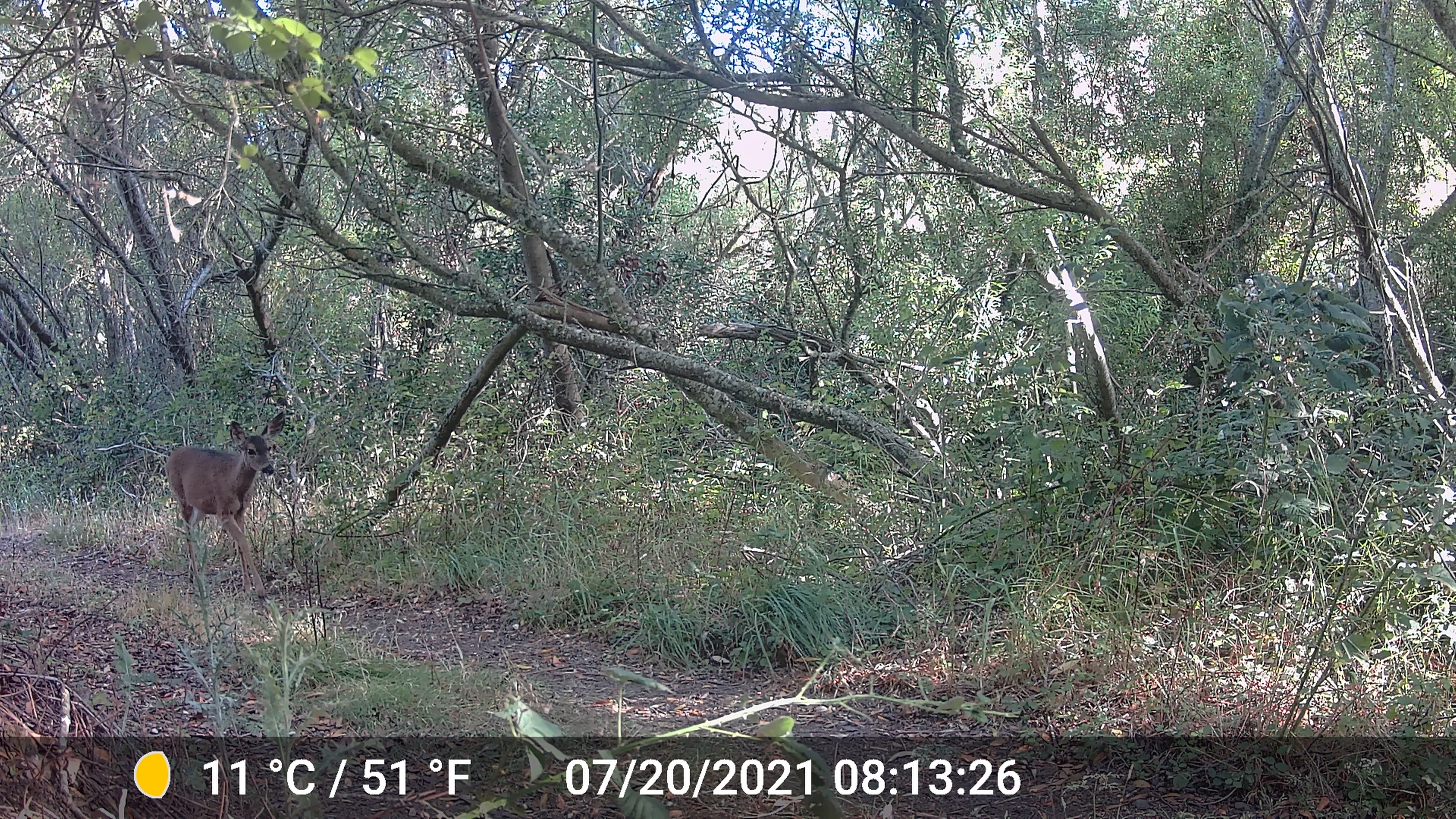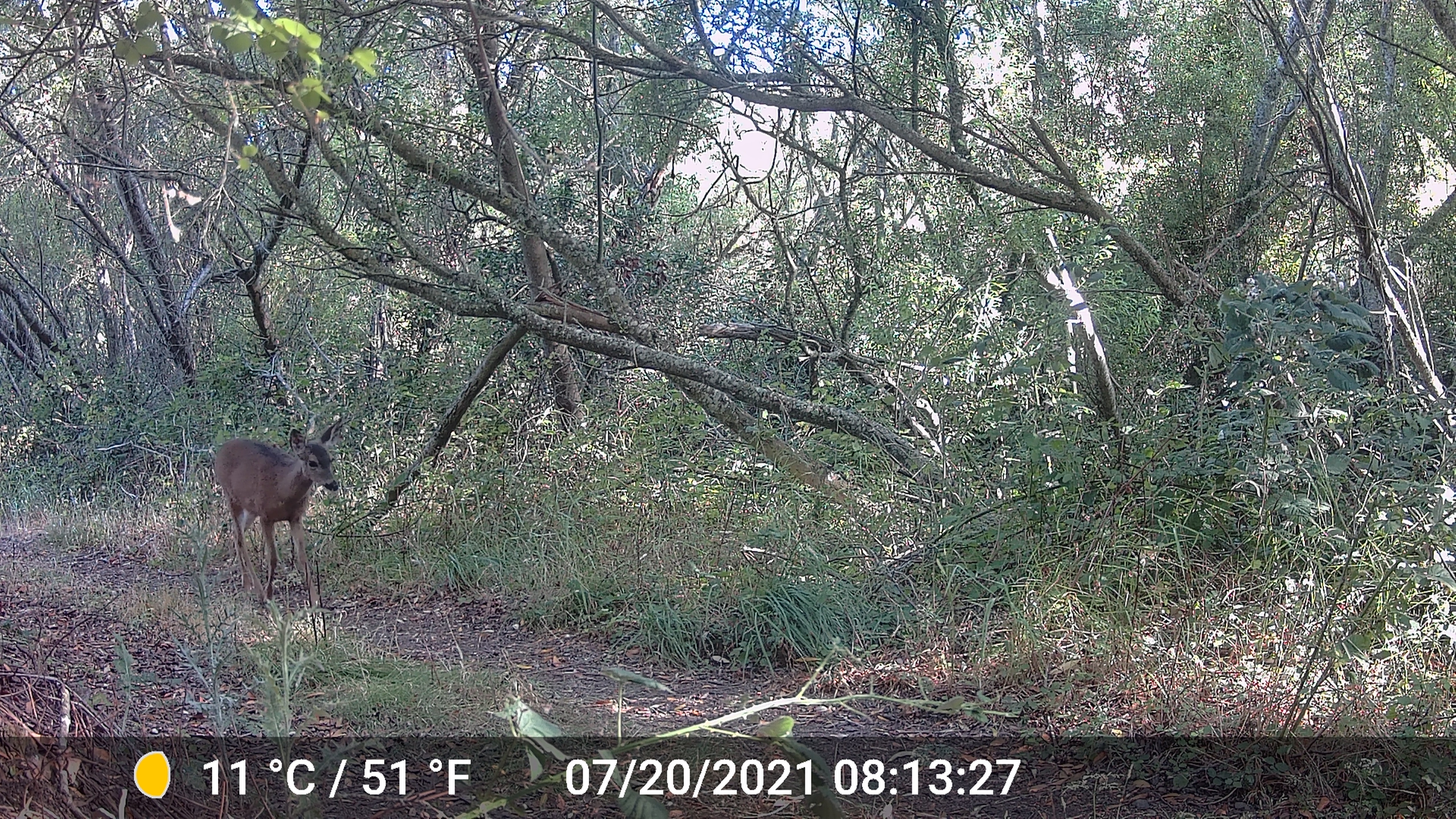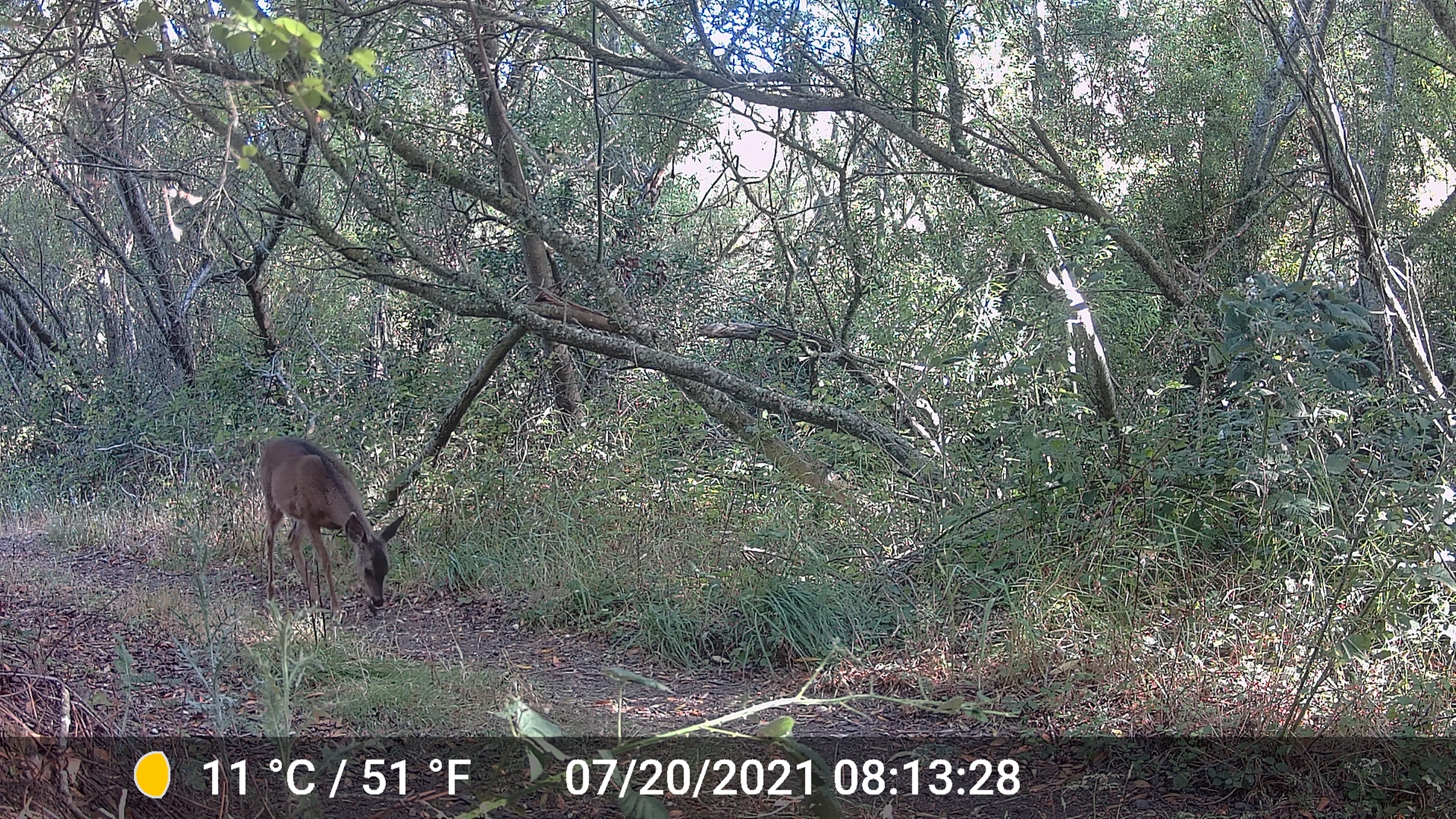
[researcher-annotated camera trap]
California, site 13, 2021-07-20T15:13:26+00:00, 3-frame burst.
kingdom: Animalia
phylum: Chordata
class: Mammalia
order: Artiodactyla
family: Cervidae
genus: Odocoileus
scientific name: Odocoileus hemionus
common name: mule deer